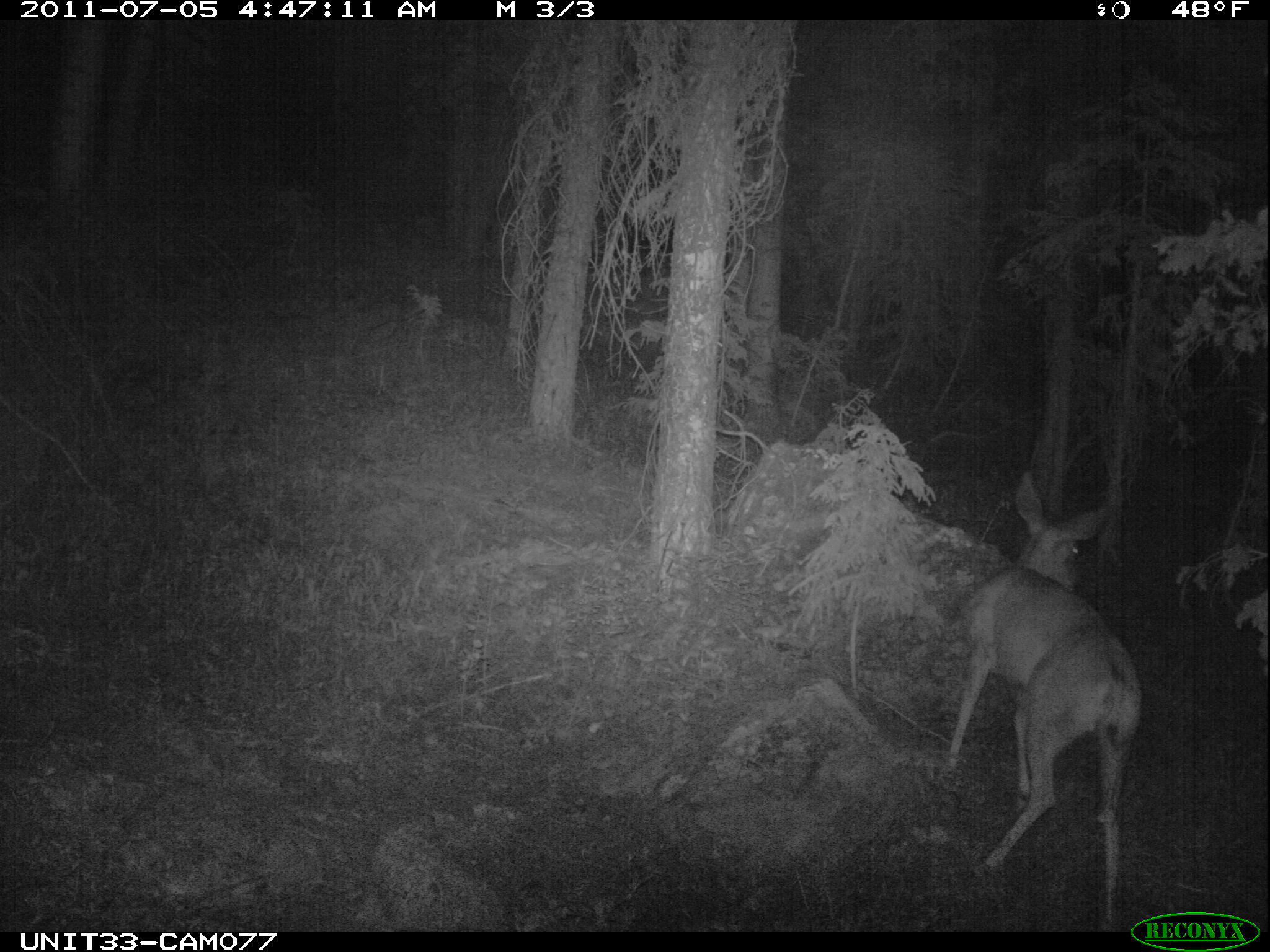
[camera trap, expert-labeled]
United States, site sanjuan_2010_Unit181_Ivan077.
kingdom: Animalia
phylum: Chordata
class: Mammalia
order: Artiodactyla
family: Cervidae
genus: Odocoileus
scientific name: Odocoileus hemionus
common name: mule deer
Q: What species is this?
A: Odocoileus hemionus (mule deer).